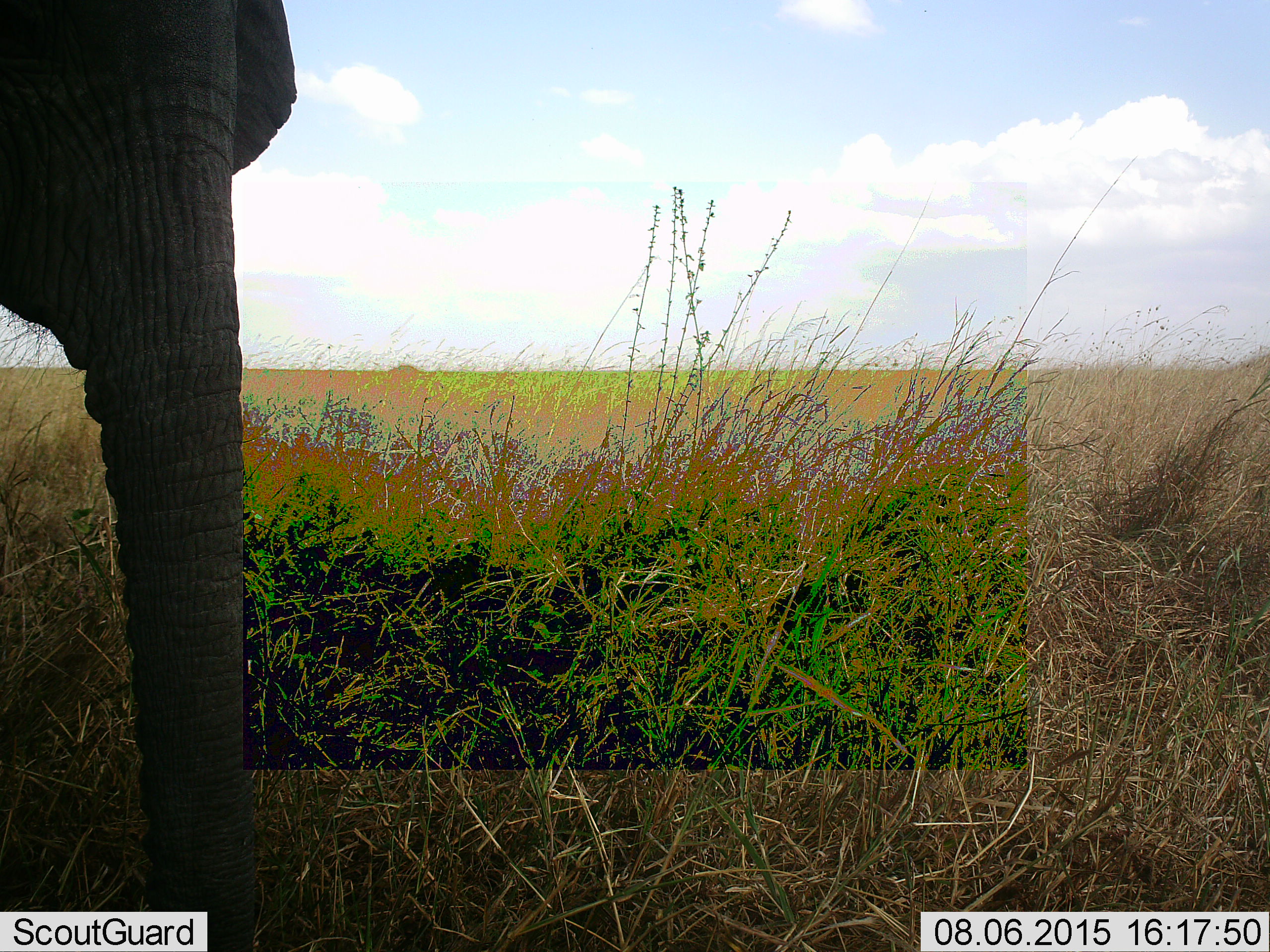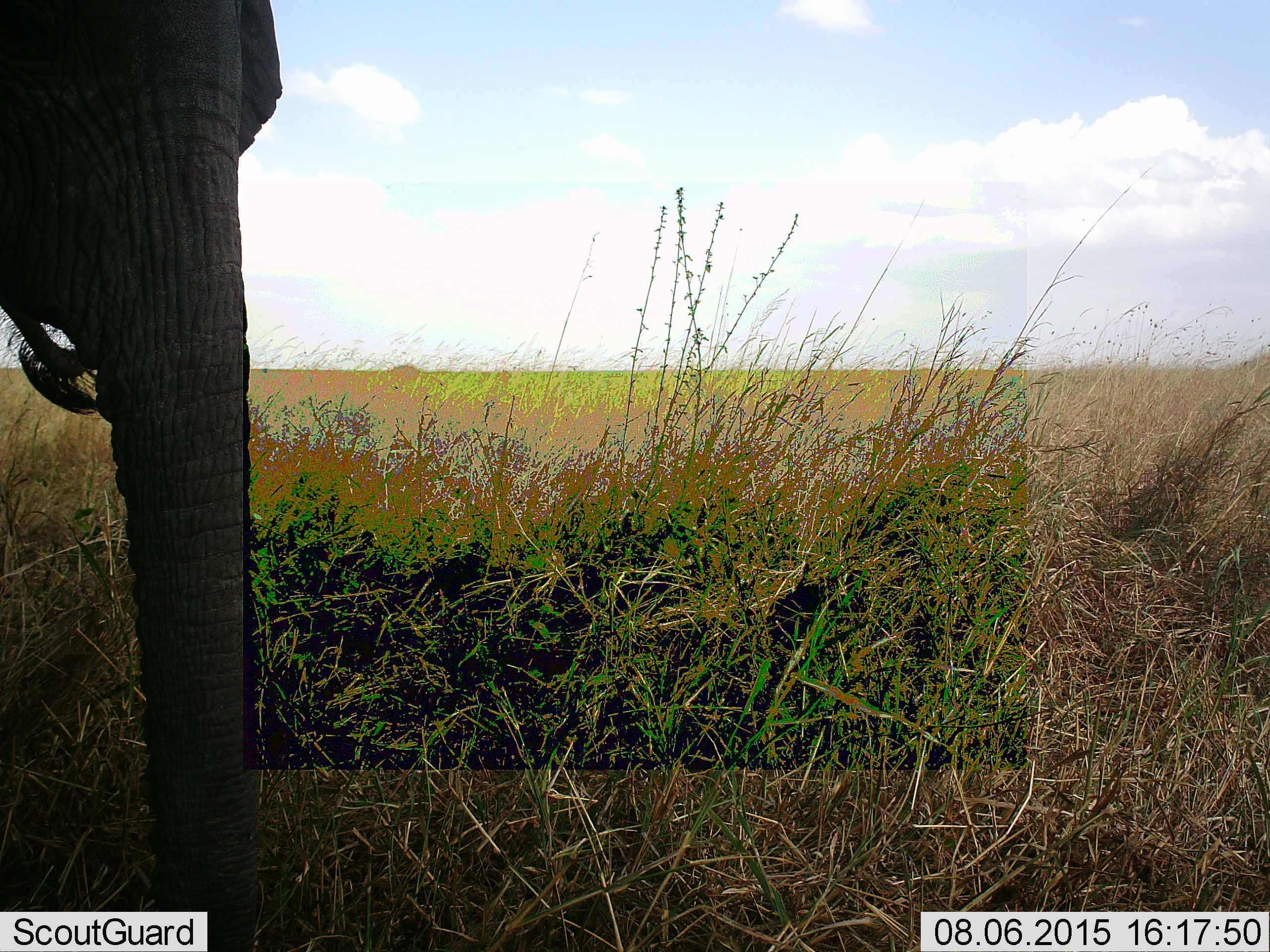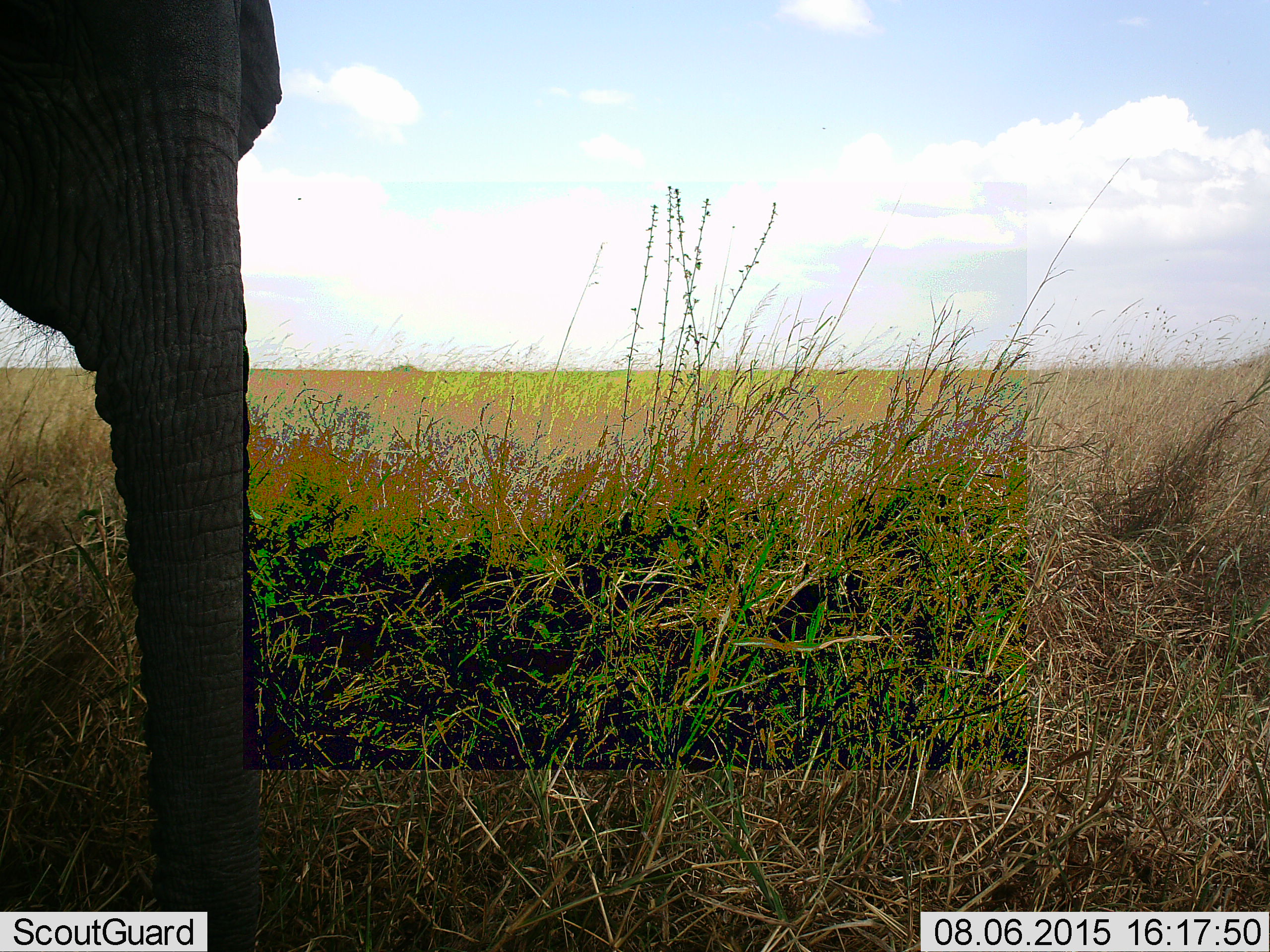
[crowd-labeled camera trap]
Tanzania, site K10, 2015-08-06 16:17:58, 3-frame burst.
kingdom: Animalia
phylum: Chordata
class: Mammalia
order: Proboscidea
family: Elephantidae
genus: Loxodonta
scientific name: Loxodonta africana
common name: african bush elephant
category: elephant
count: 1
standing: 75%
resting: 0%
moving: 25%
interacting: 0%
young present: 12%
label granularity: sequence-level